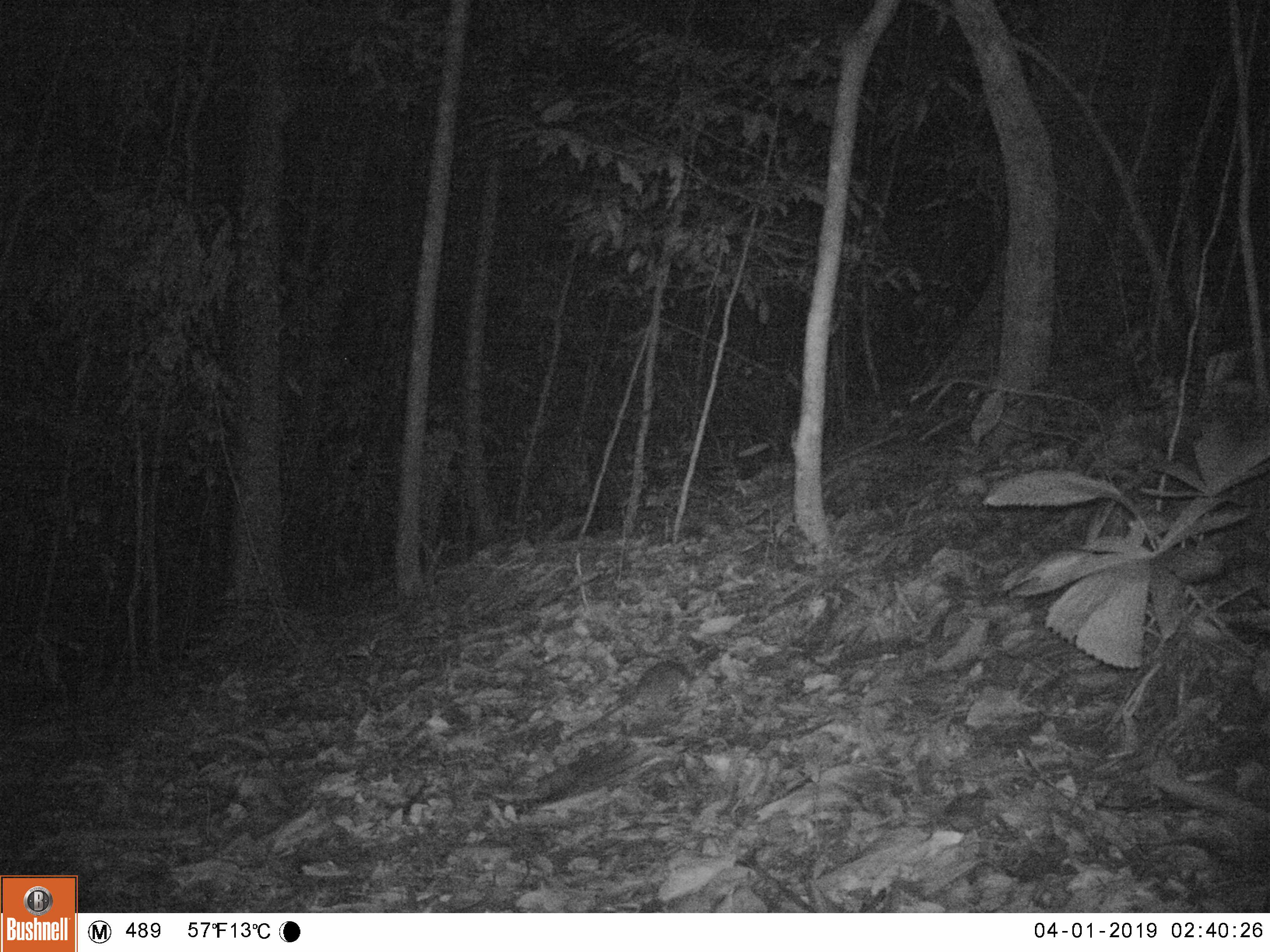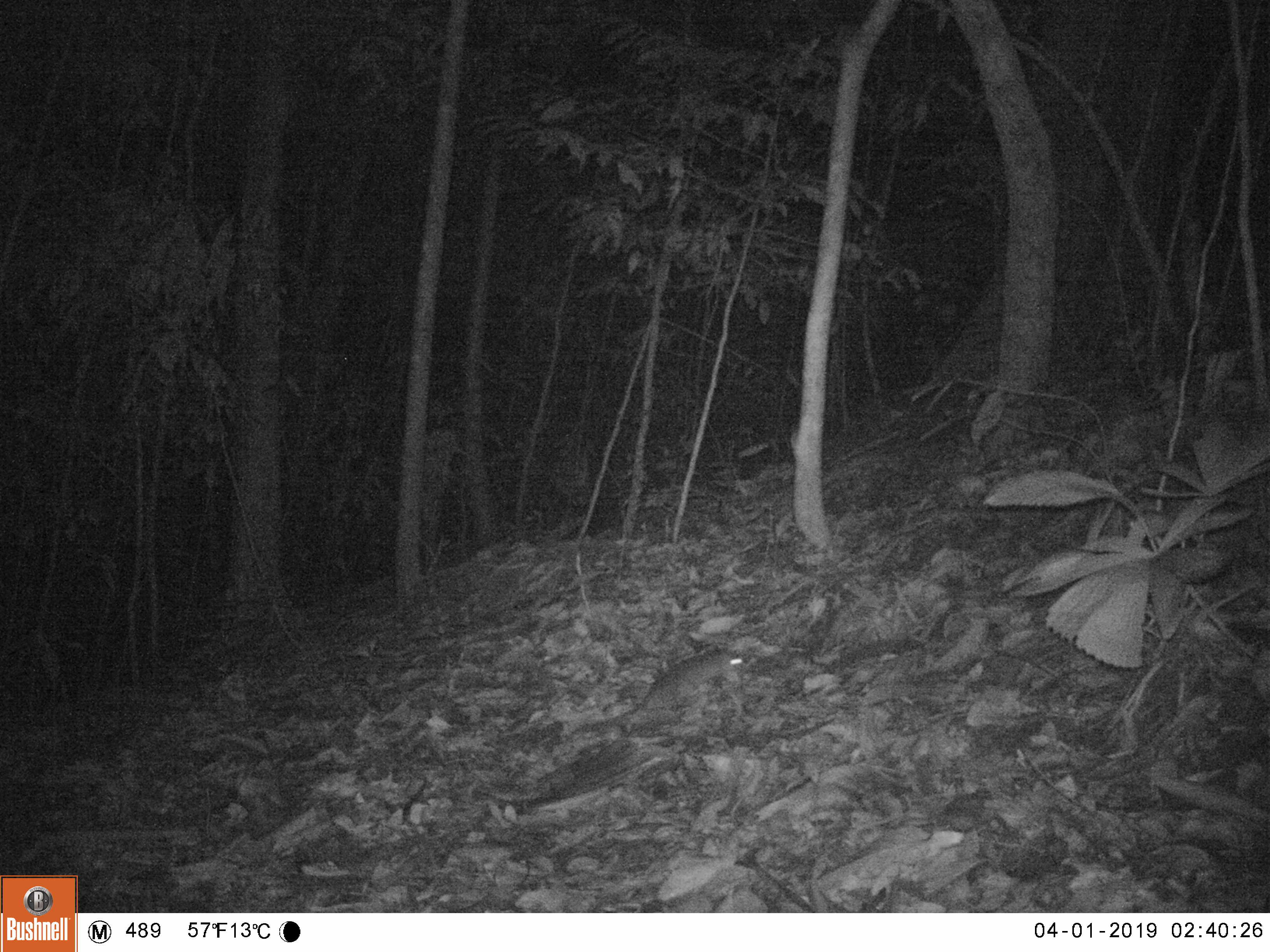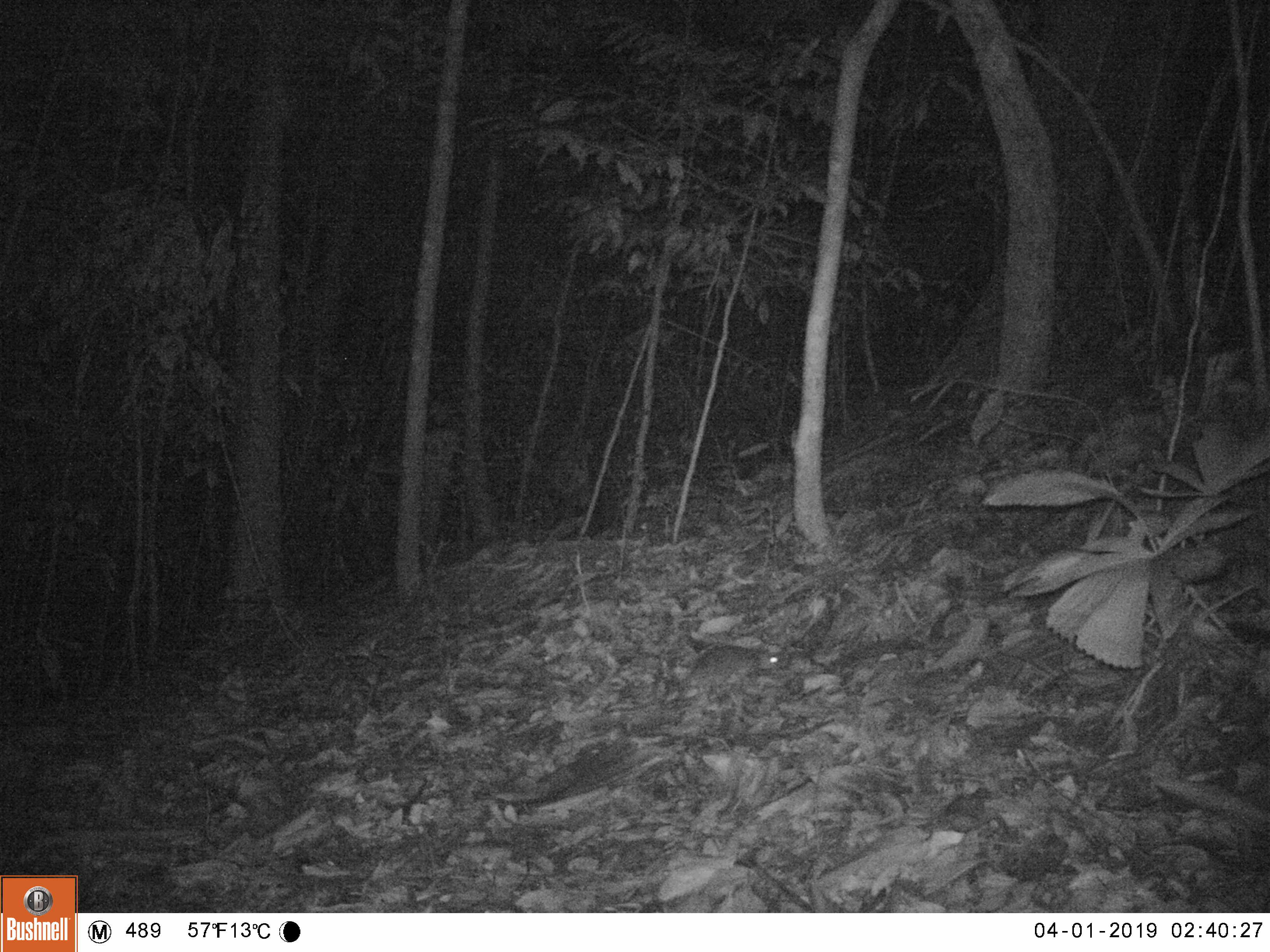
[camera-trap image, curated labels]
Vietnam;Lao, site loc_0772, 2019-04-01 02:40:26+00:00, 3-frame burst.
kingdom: Animalia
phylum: Chordata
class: Mammalia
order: Rodentia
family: Muridae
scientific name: Muridae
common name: old-world mice and rats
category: unidentified murid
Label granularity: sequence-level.